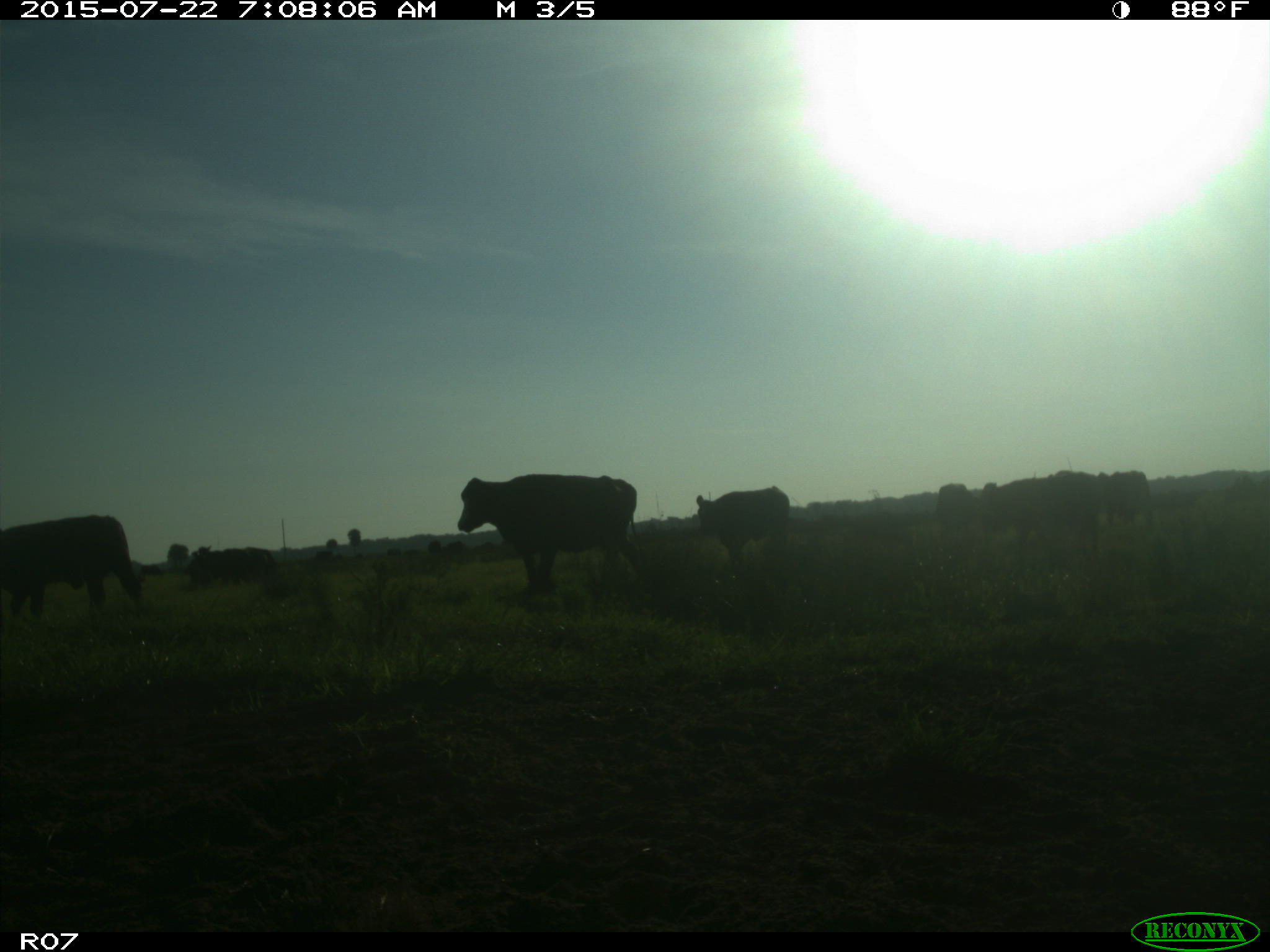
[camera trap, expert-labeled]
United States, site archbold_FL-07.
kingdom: Animalia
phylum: Chordata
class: Mammalia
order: Artiodactyla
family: Cervidae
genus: Odocoileus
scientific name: Odocoileus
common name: deer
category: unidentified deer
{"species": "unidentified deer (deer) (Odocoileus)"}